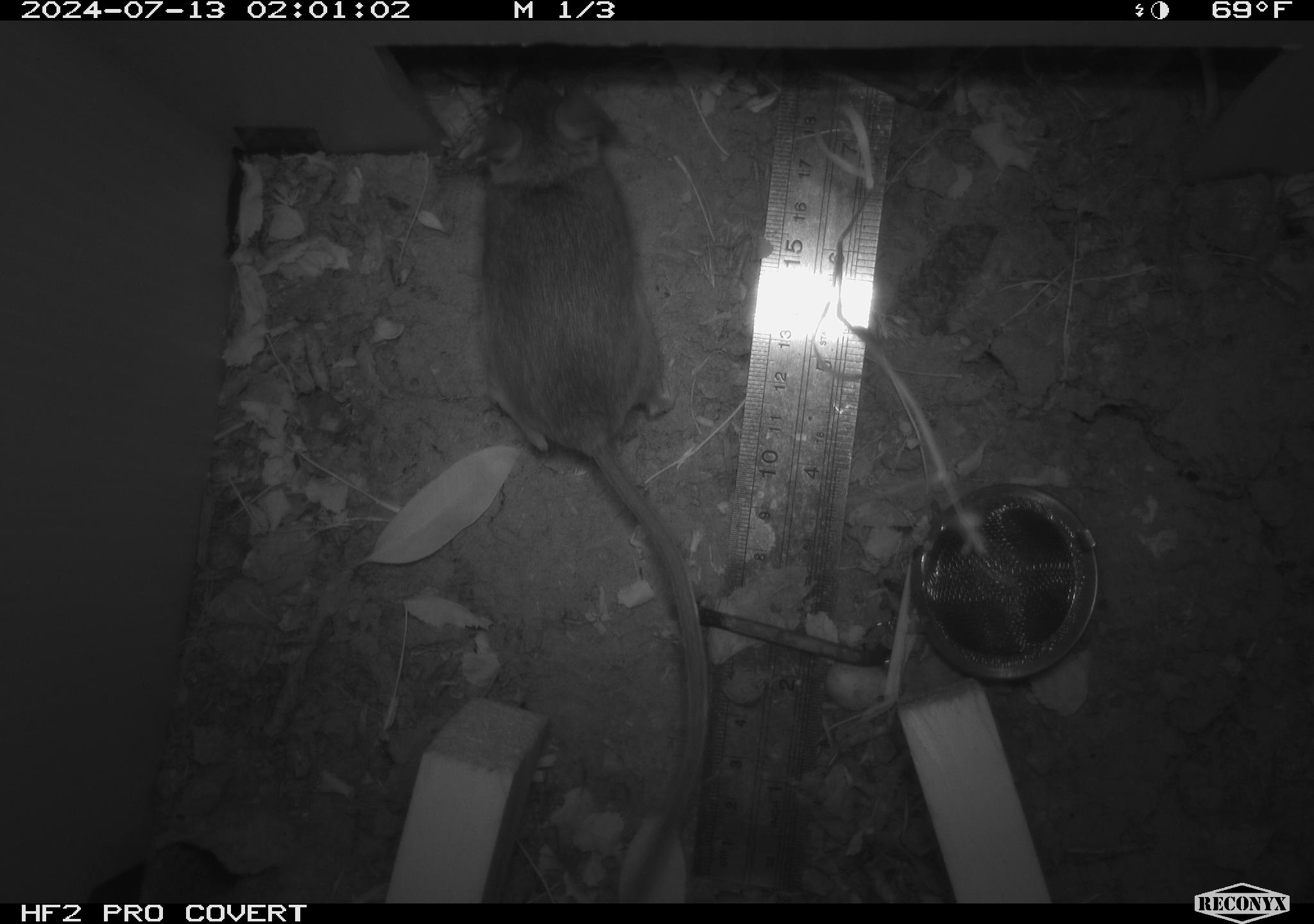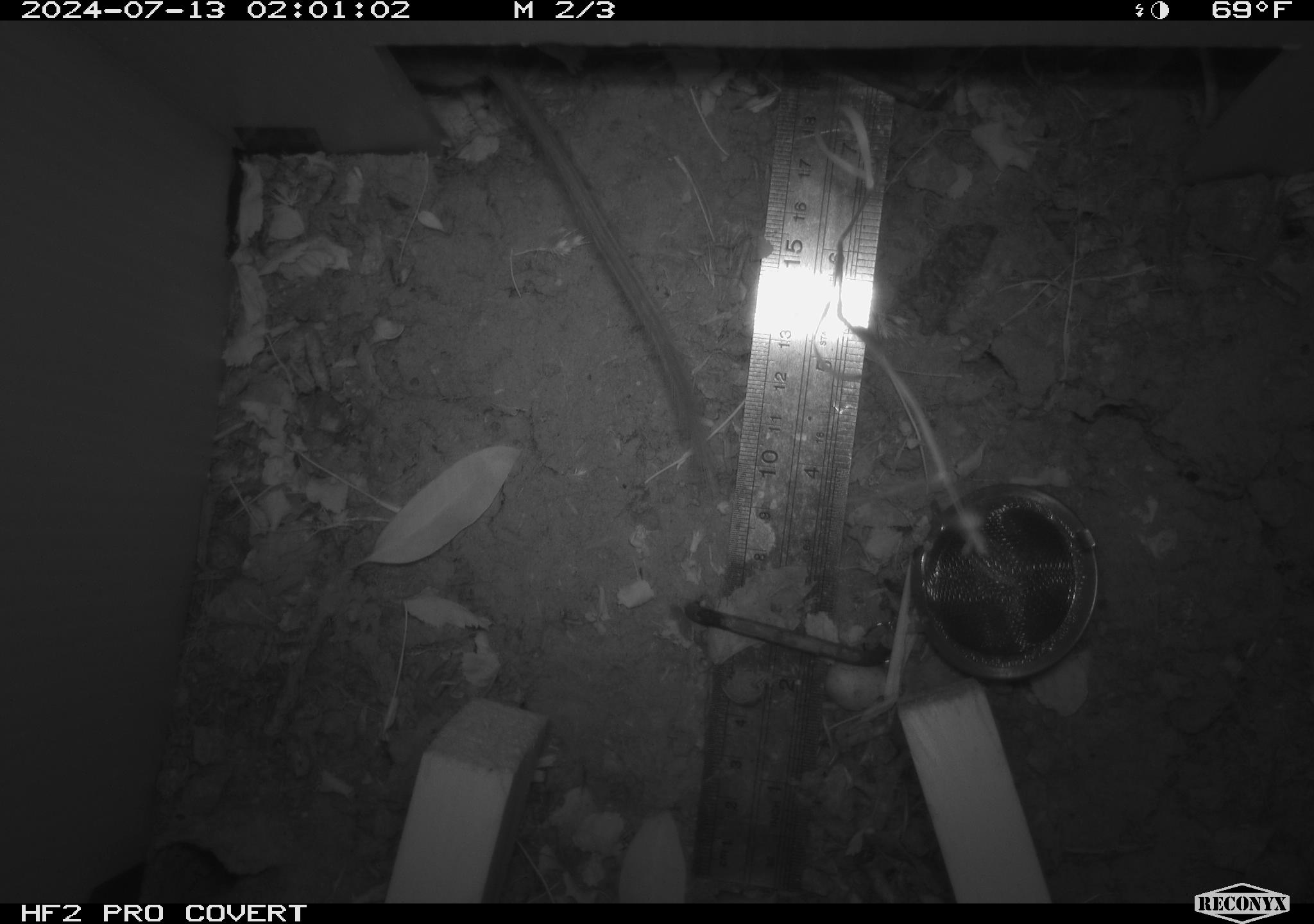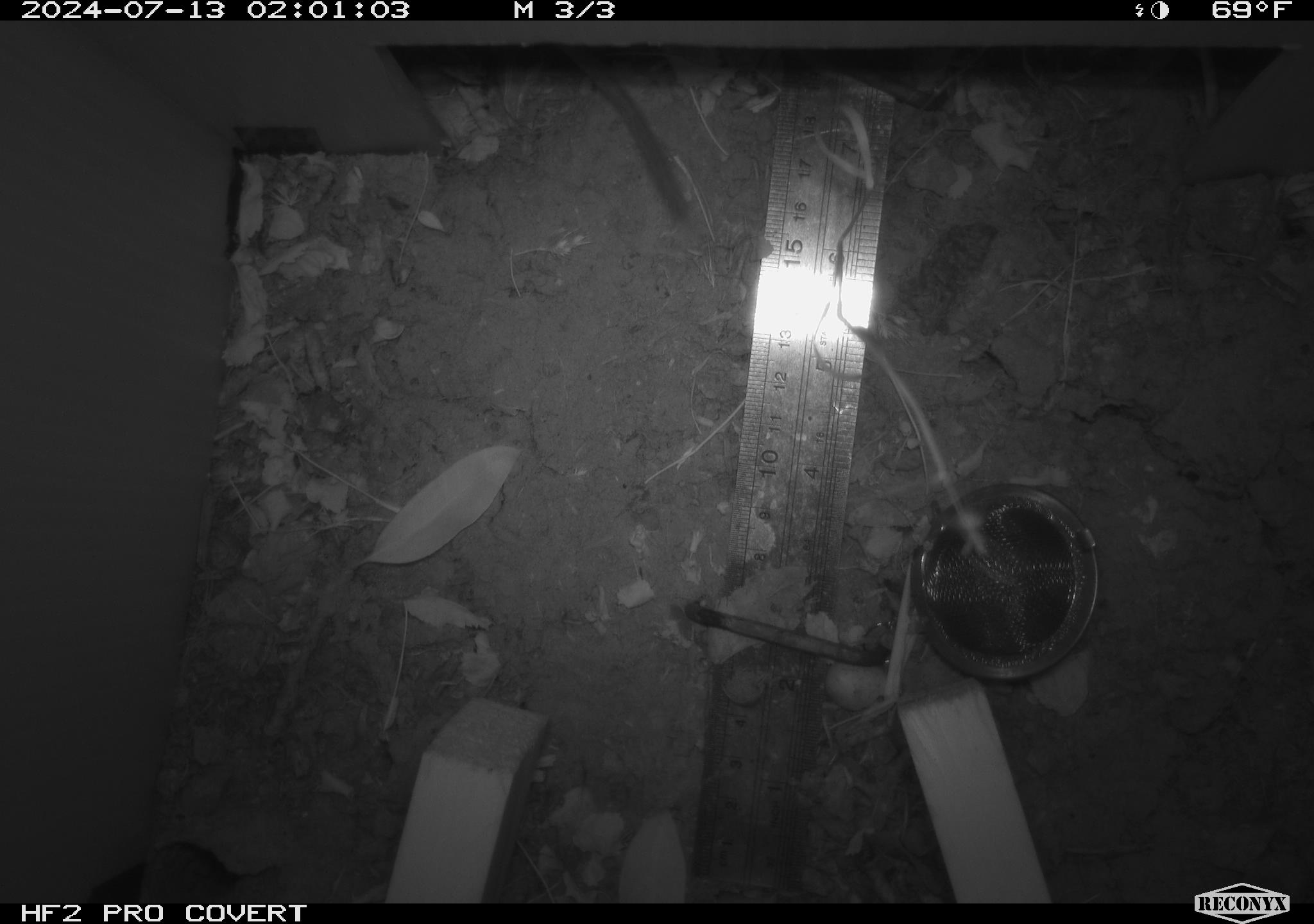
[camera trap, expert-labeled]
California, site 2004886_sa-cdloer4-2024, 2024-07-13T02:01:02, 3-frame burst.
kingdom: Animalia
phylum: Chordata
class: Mammalia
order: Rodentia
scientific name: Rodentia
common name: rodent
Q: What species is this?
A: Rodent (Rodentia).